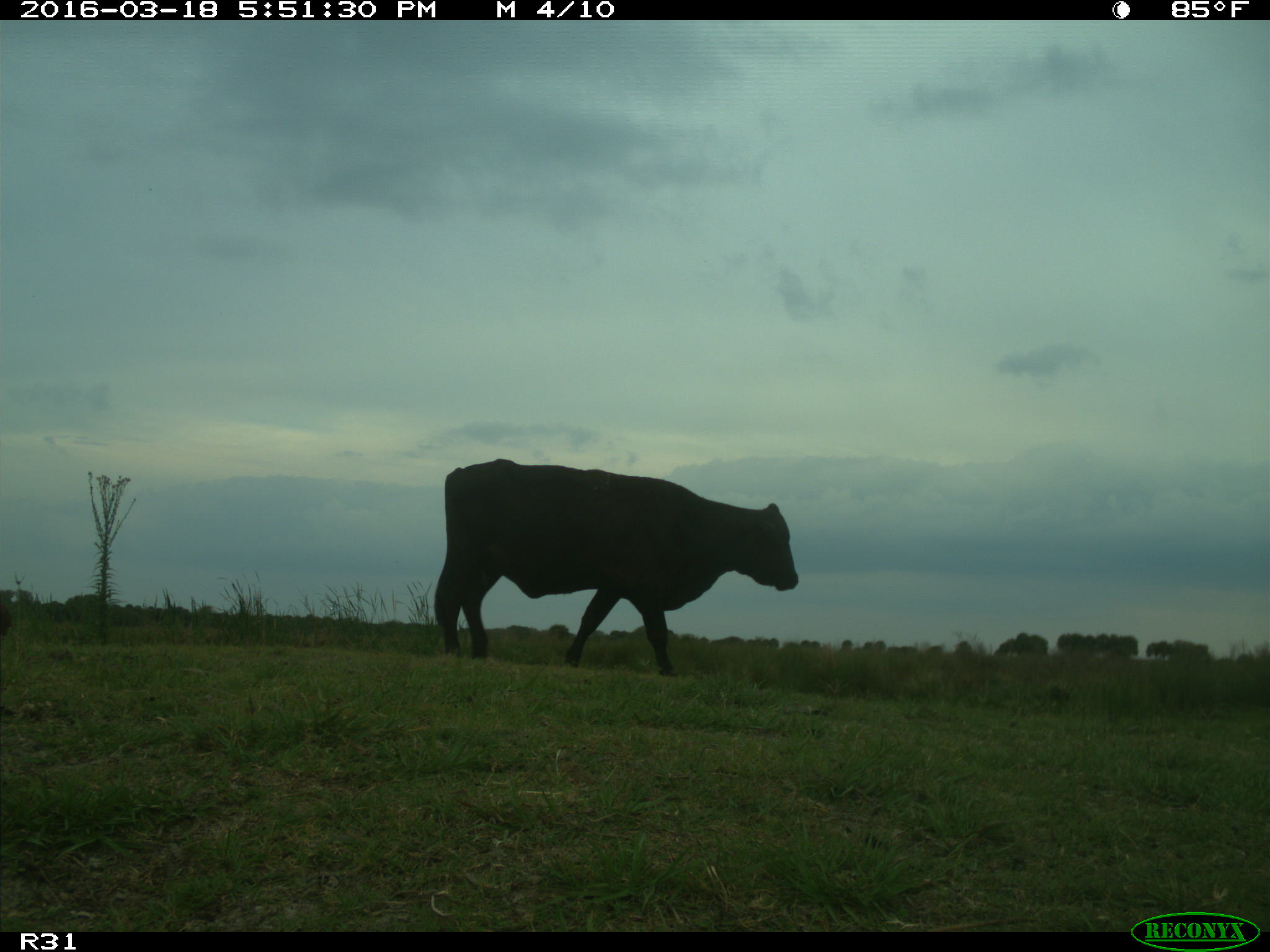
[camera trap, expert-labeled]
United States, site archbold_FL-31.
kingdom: Animalia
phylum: Chordata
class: Mammalia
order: Artiodactyla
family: Bovidae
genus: Bos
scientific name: Bos taurus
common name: domestic cow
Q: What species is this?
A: Bos taurus (domestic cow).